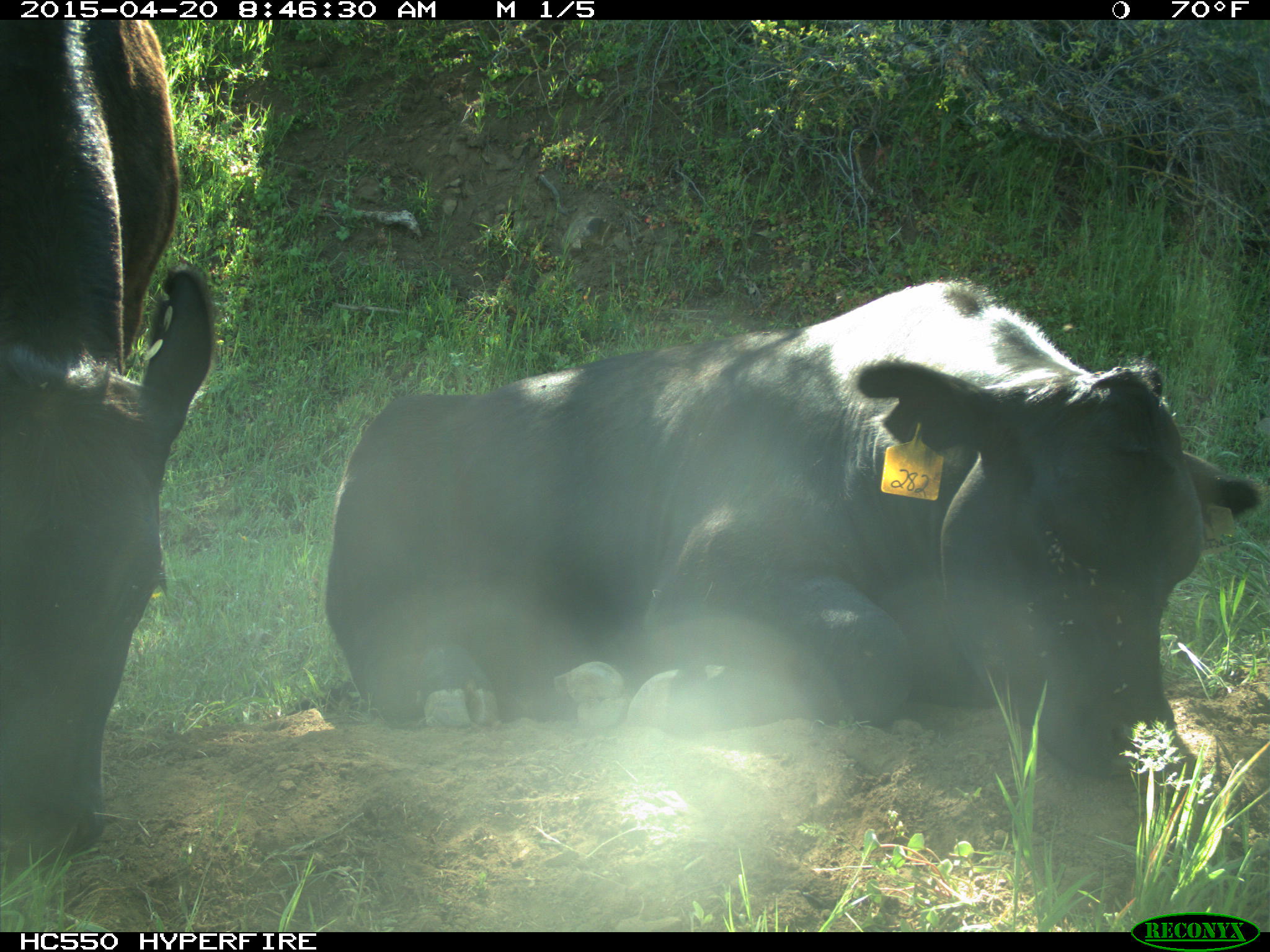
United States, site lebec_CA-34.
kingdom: Animalia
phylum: Chordata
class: Mammalia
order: Artiodactyla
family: Bovidae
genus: Bos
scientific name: Bos taurus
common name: domestic cow